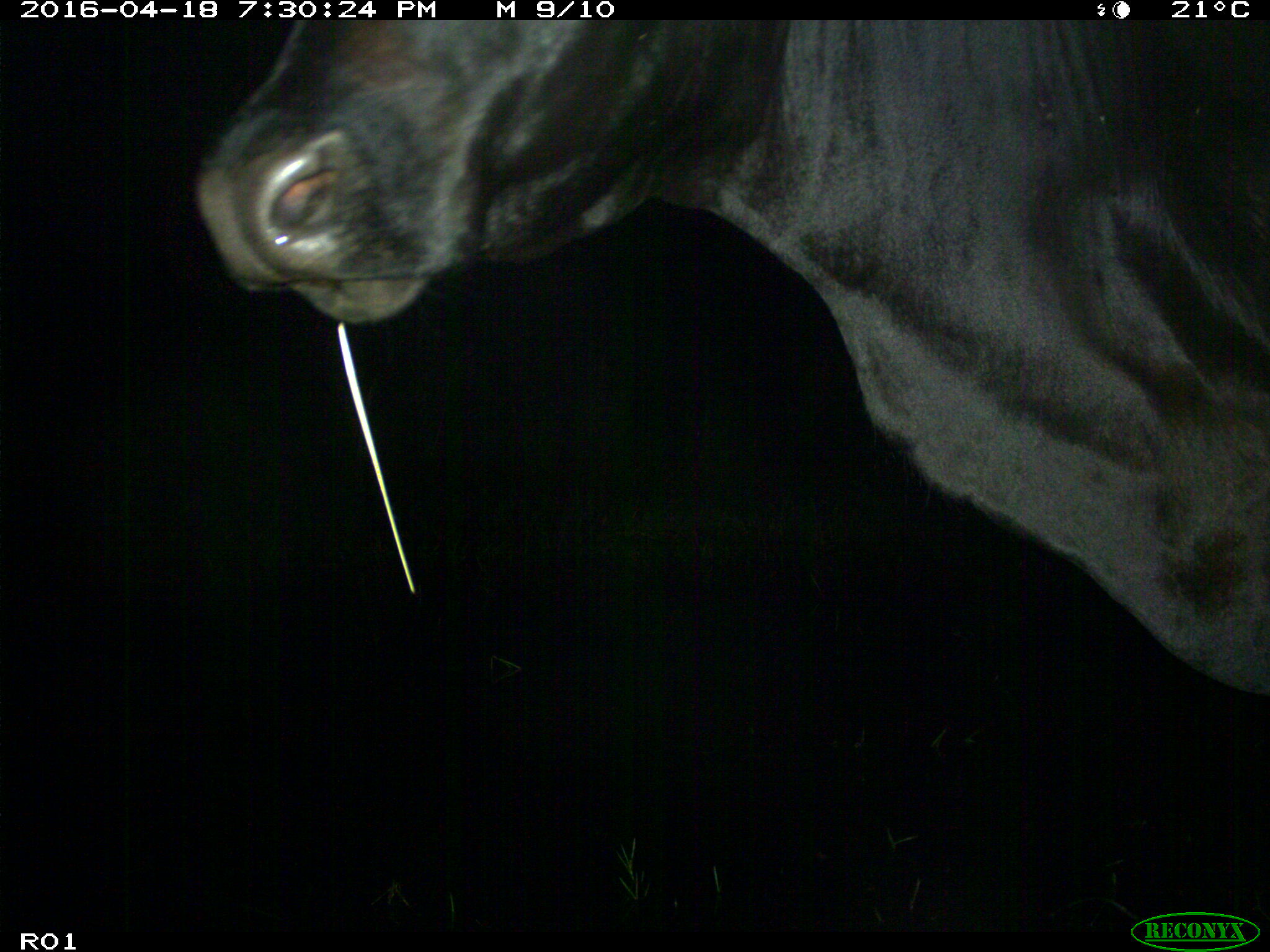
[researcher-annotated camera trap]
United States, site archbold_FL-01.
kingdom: Animalia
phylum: Chordata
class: Mammalia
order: Artiodactyla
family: Bovidae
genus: Bos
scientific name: Bos taurus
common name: domestic cow